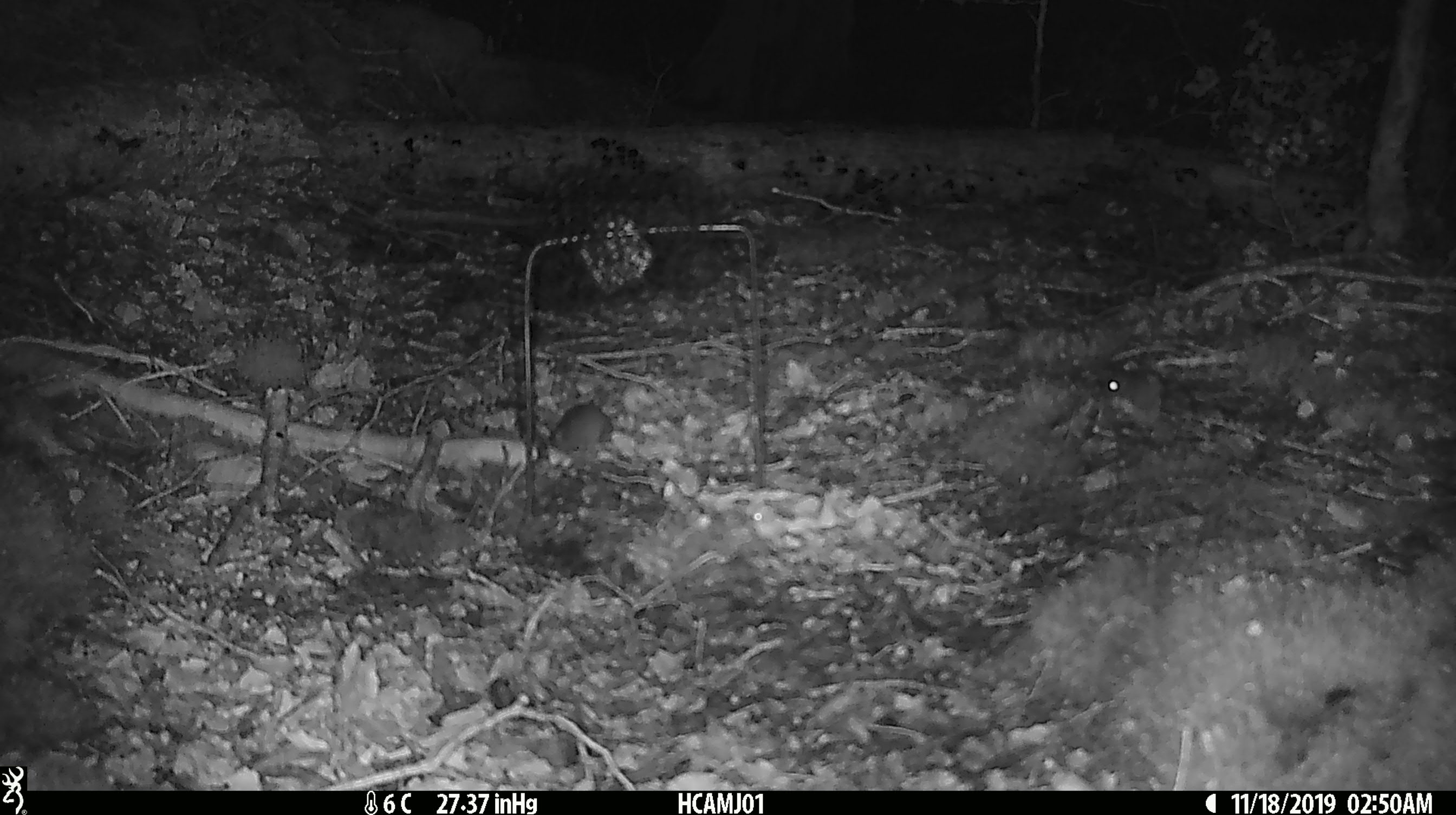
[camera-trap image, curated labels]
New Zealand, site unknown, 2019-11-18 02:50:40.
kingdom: Animalia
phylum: Chordata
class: Mammalia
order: Rodentia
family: Muridae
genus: Mus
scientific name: Mus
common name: mouse